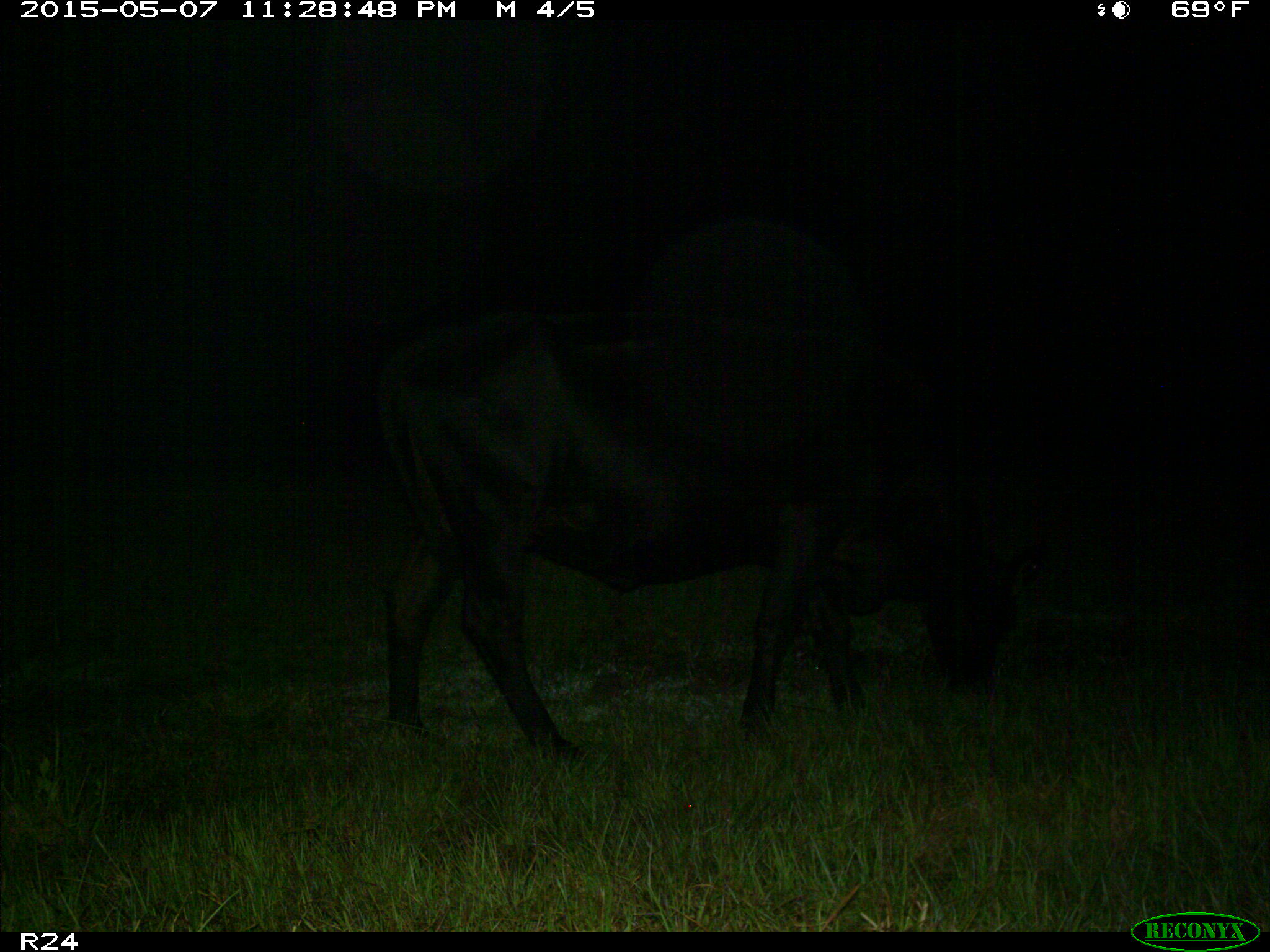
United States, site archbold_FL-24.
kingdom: Animalia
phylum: Chordata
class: Mammalia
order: Artiodactyla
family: Bovidae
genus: Bos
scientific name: Bos taurus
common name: domestic cow